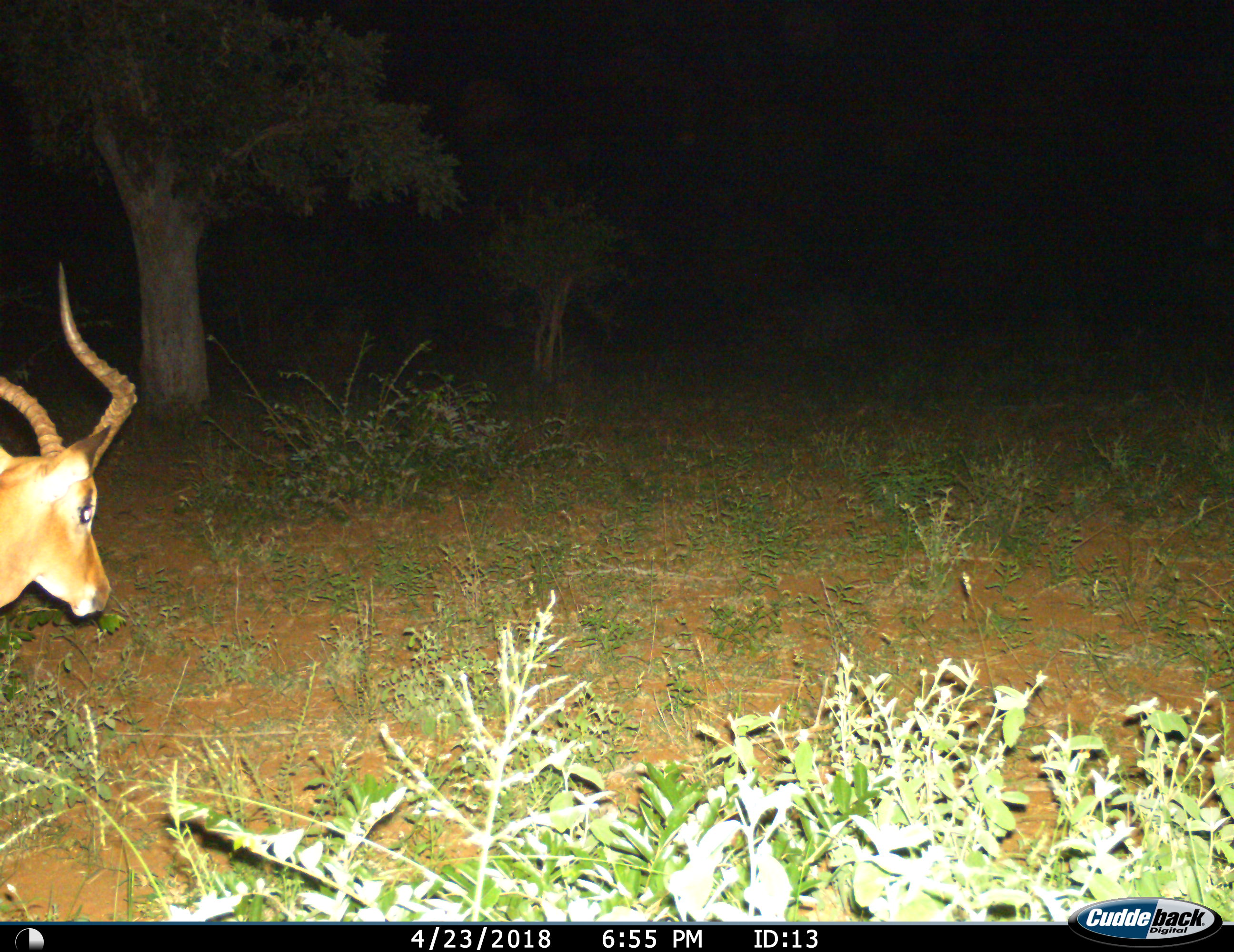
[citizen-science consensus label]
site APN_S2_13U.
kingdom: Animalia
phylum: Chordata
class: Mammalia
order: Artiodactyla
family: Bovidae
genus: Aepyceros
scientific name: Aepyceros melampus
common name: impala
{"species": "impala (Aepyceros melampus)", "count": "1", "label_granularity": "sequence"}